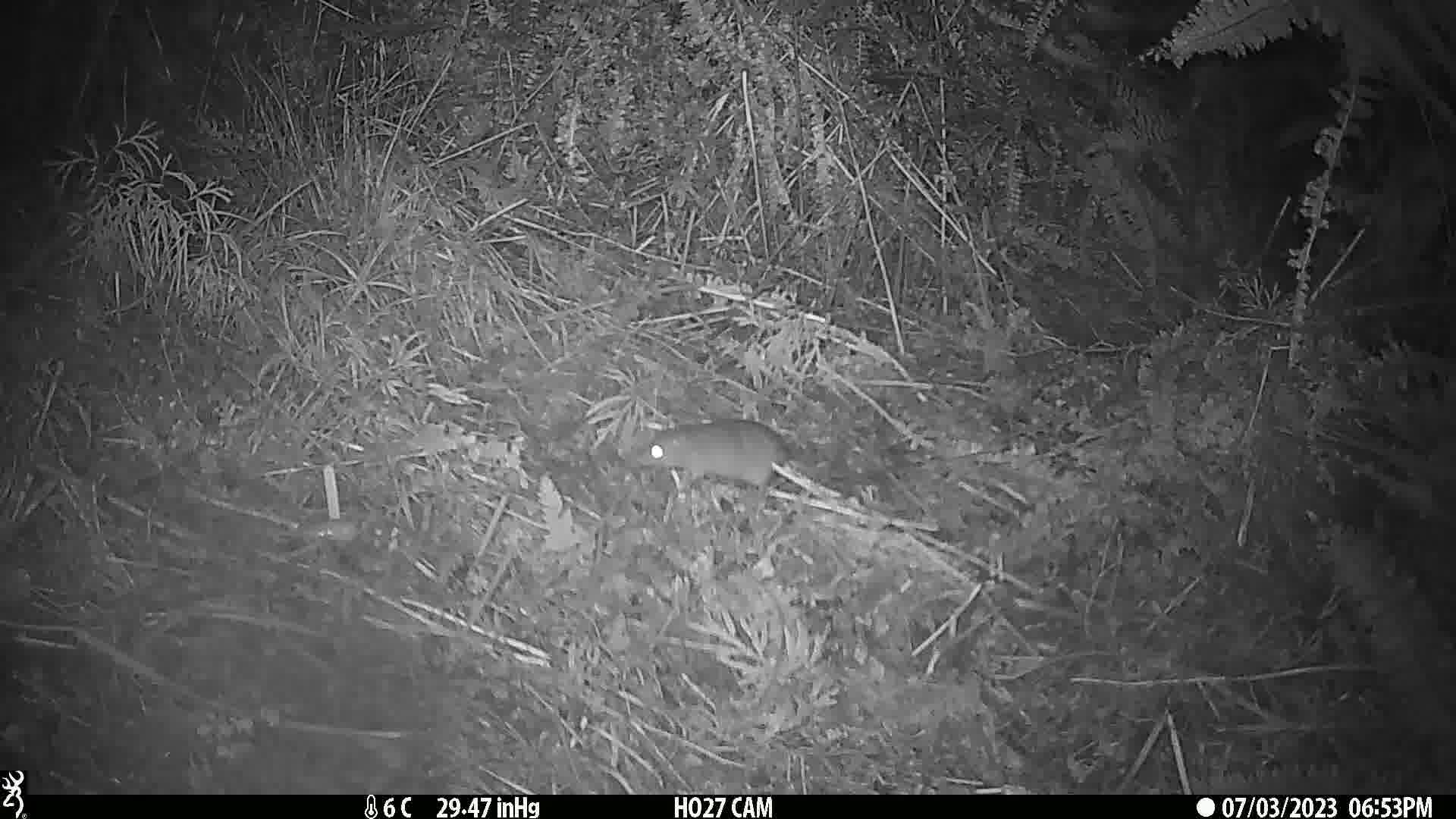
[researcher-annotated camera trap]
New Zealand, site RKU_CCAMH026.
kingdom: Animalia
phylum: Chordata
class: Mammalia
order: Rodentia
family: Muridae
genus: Rattus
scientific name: Rattus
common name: rat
Rat (Rattus).